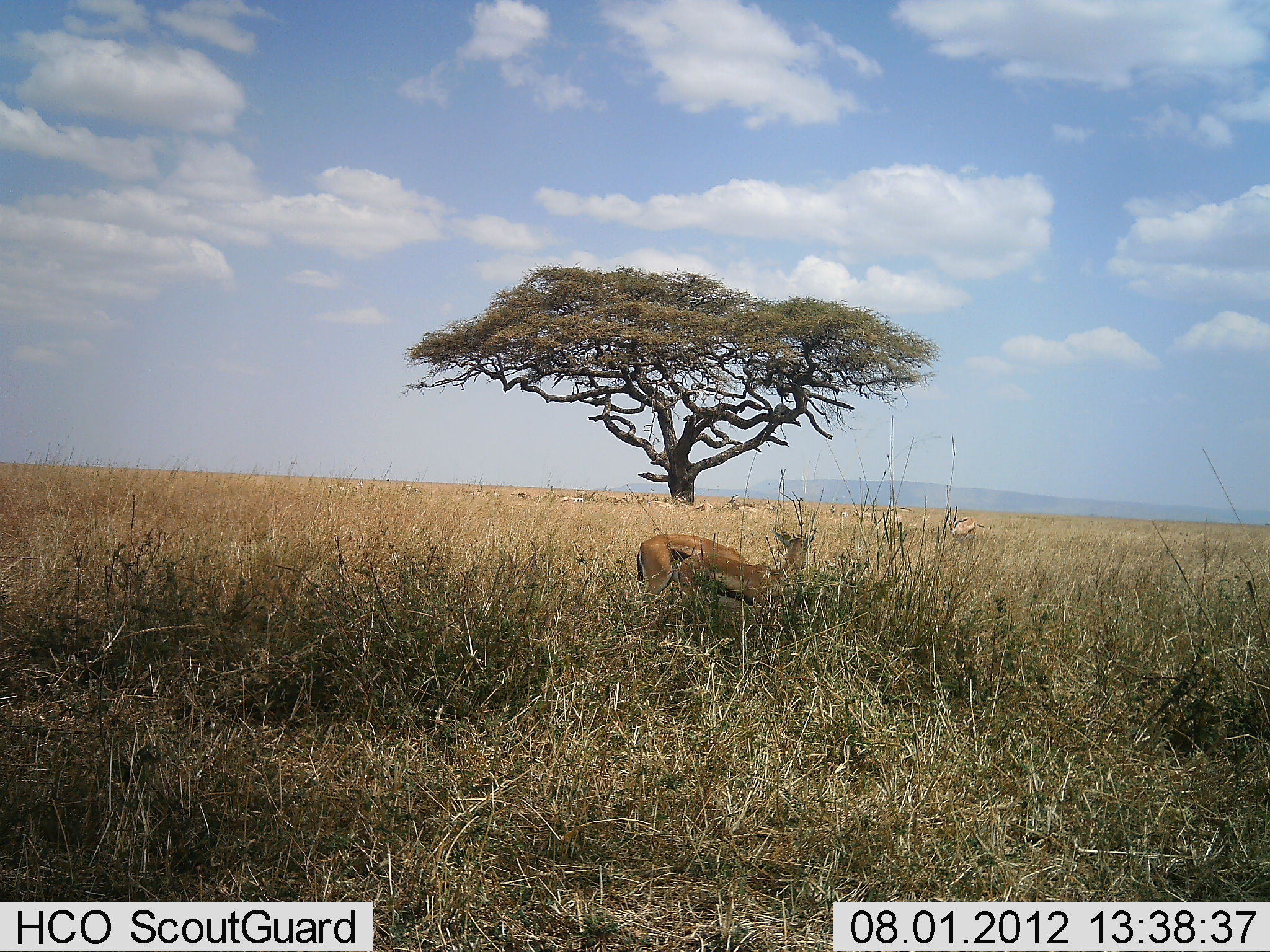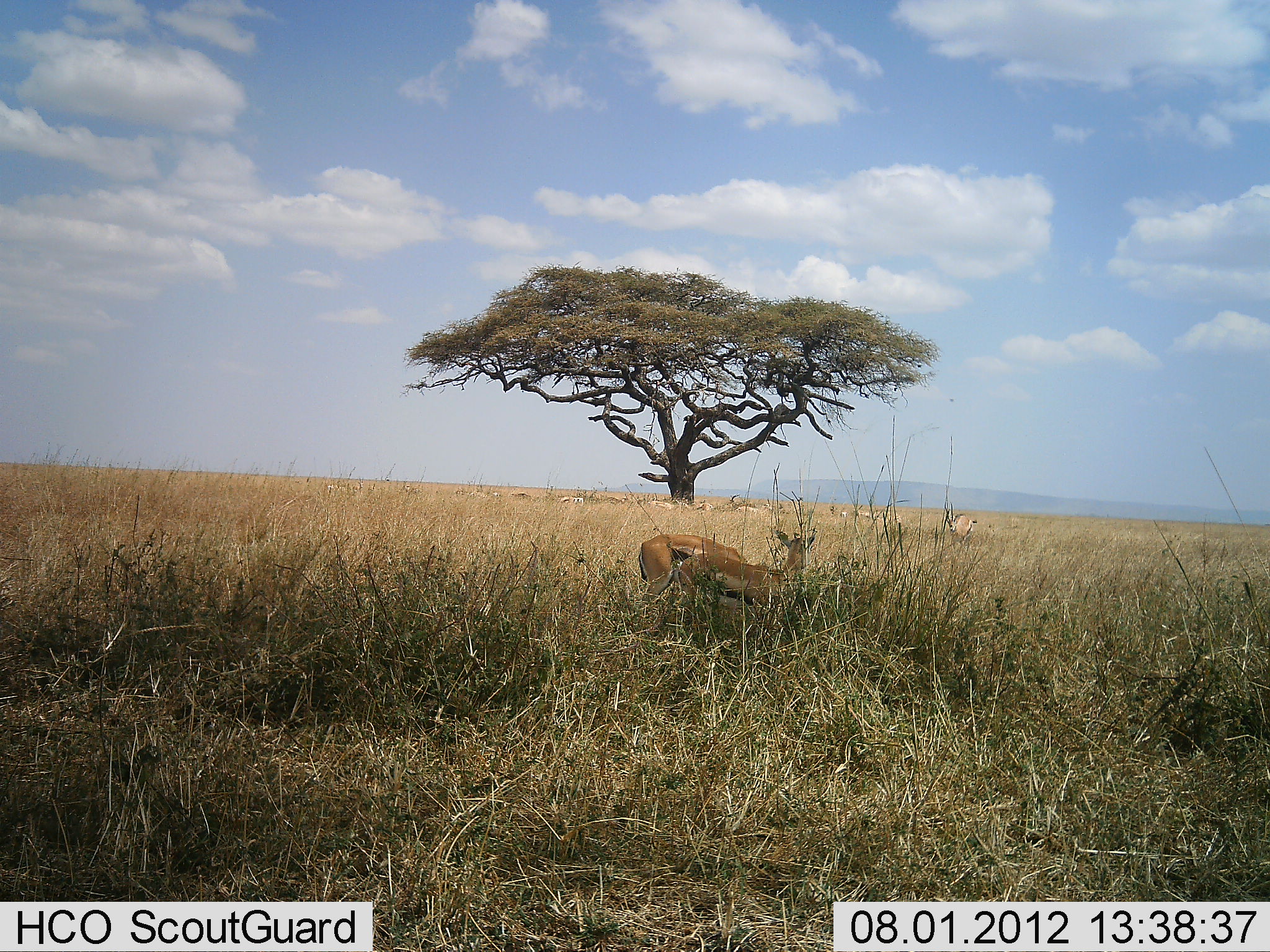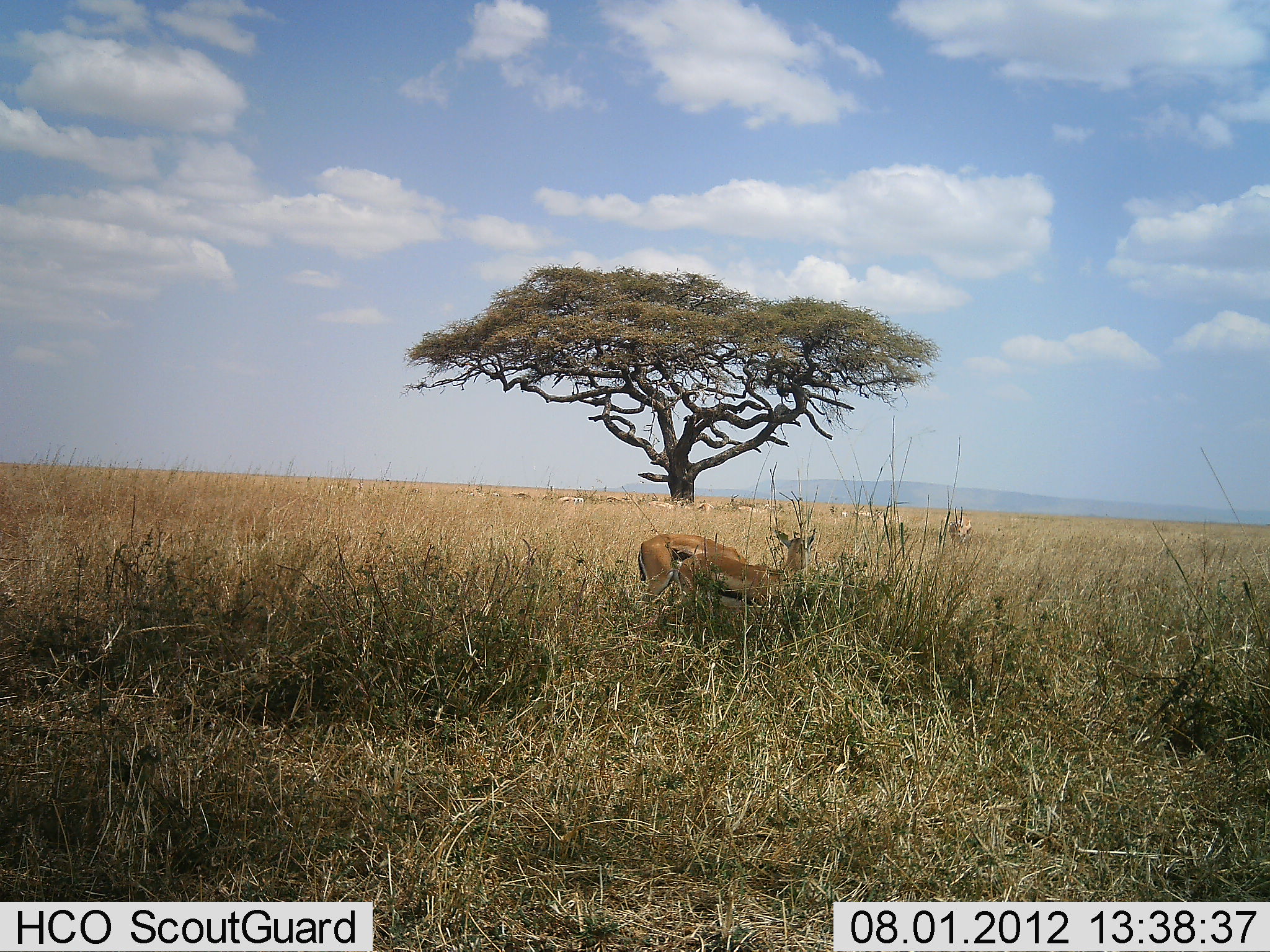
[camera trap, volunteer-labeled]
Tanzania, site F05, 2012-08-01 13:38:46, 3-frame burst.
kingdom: Animalia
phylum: Chordata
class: Mammalia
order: Artiodactyla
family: Bovidae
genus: Eudorcas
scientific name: Eudorcas thomsonii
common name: thomson's gazelle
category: gazellethomsons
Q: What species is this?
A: Gazellethomsons (thomson's gazelle) (Eudorcas thomsonii).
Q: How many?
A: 2.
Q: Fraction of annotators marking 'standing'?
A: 70%.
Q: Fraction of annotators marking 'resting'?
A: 30%.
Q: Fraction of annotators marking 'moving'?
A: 10%.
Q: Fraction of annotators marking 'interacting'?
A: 10%.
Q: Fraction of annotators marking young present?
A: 0%.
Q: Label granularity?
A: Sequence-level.